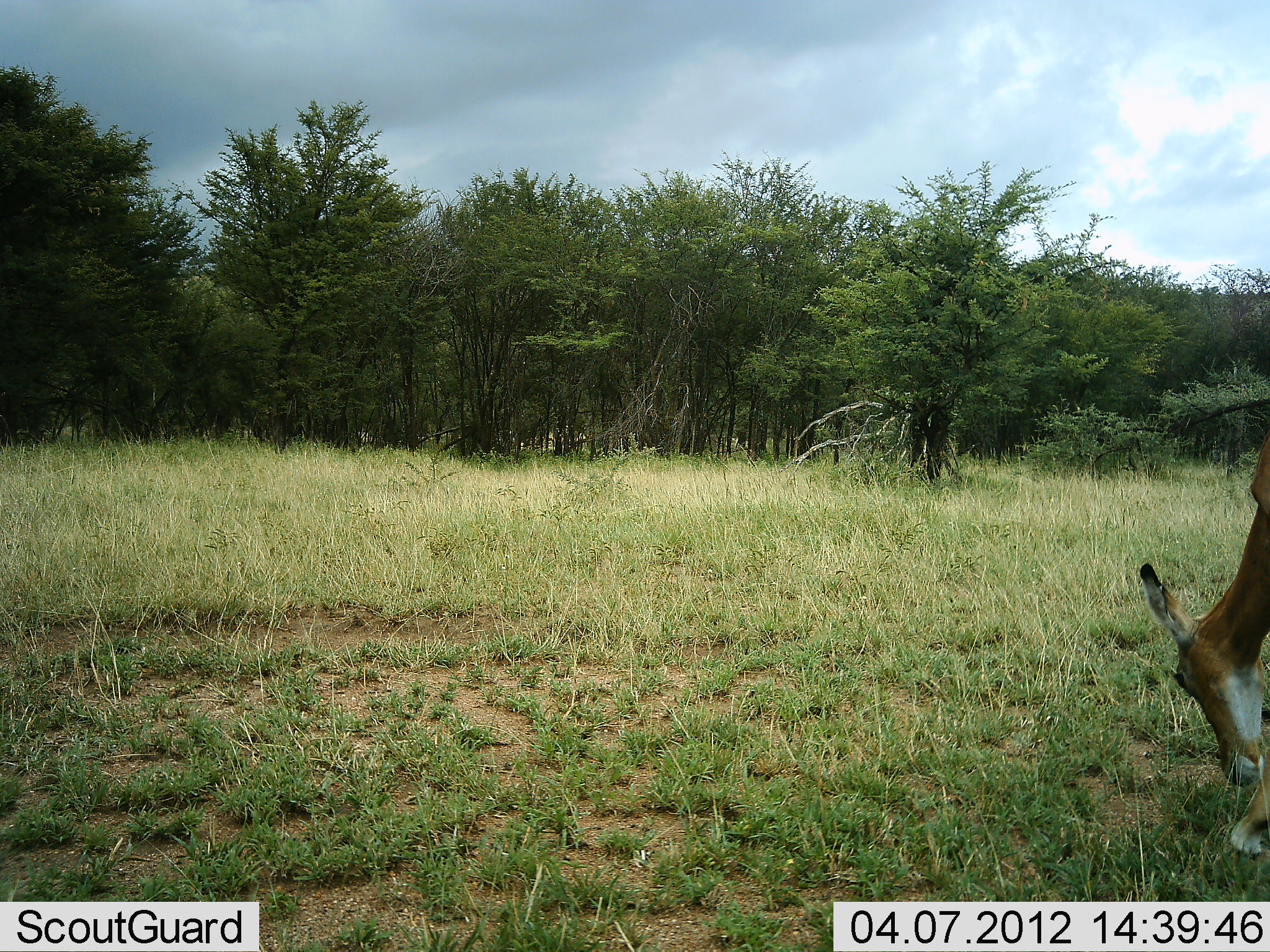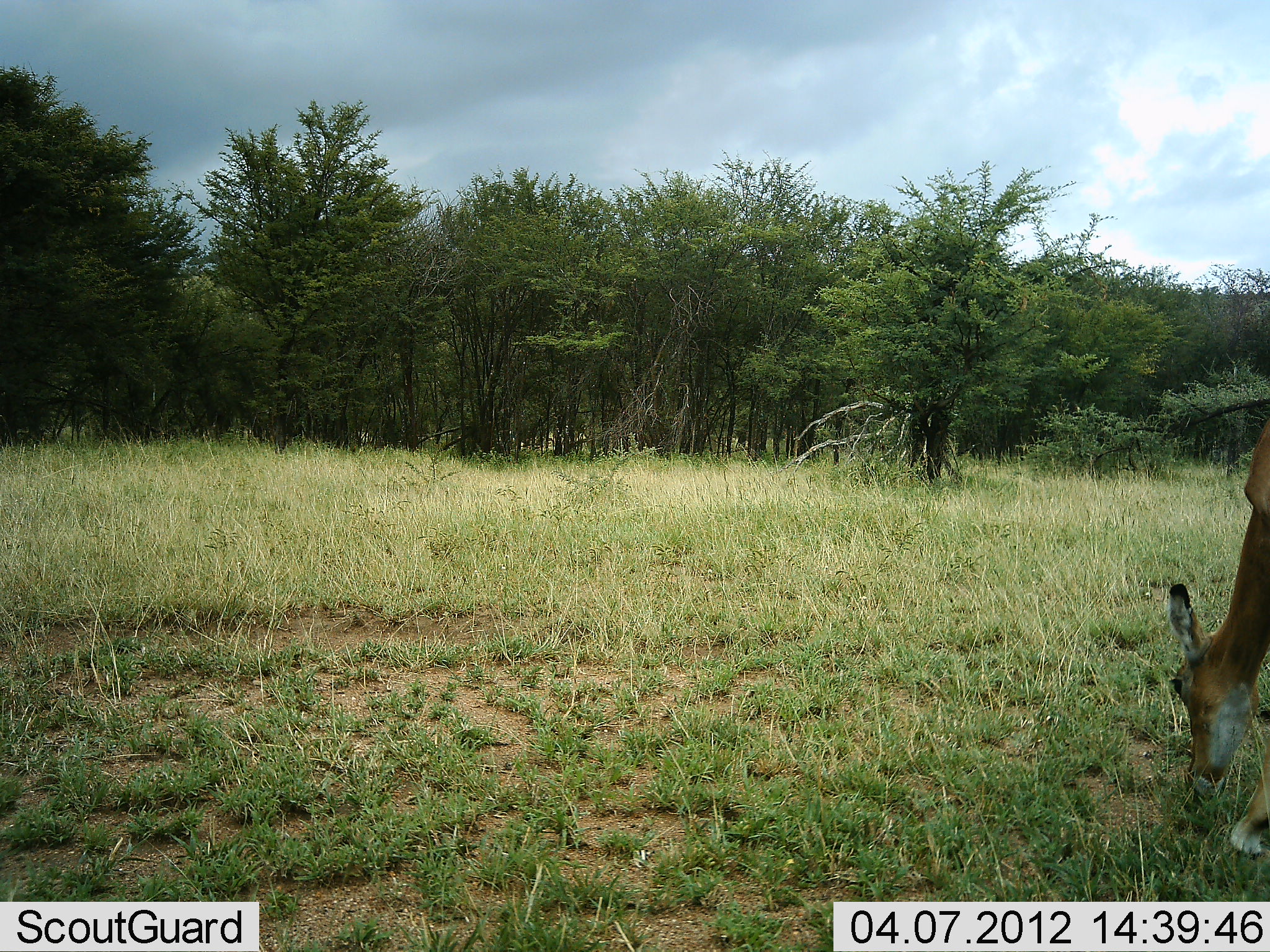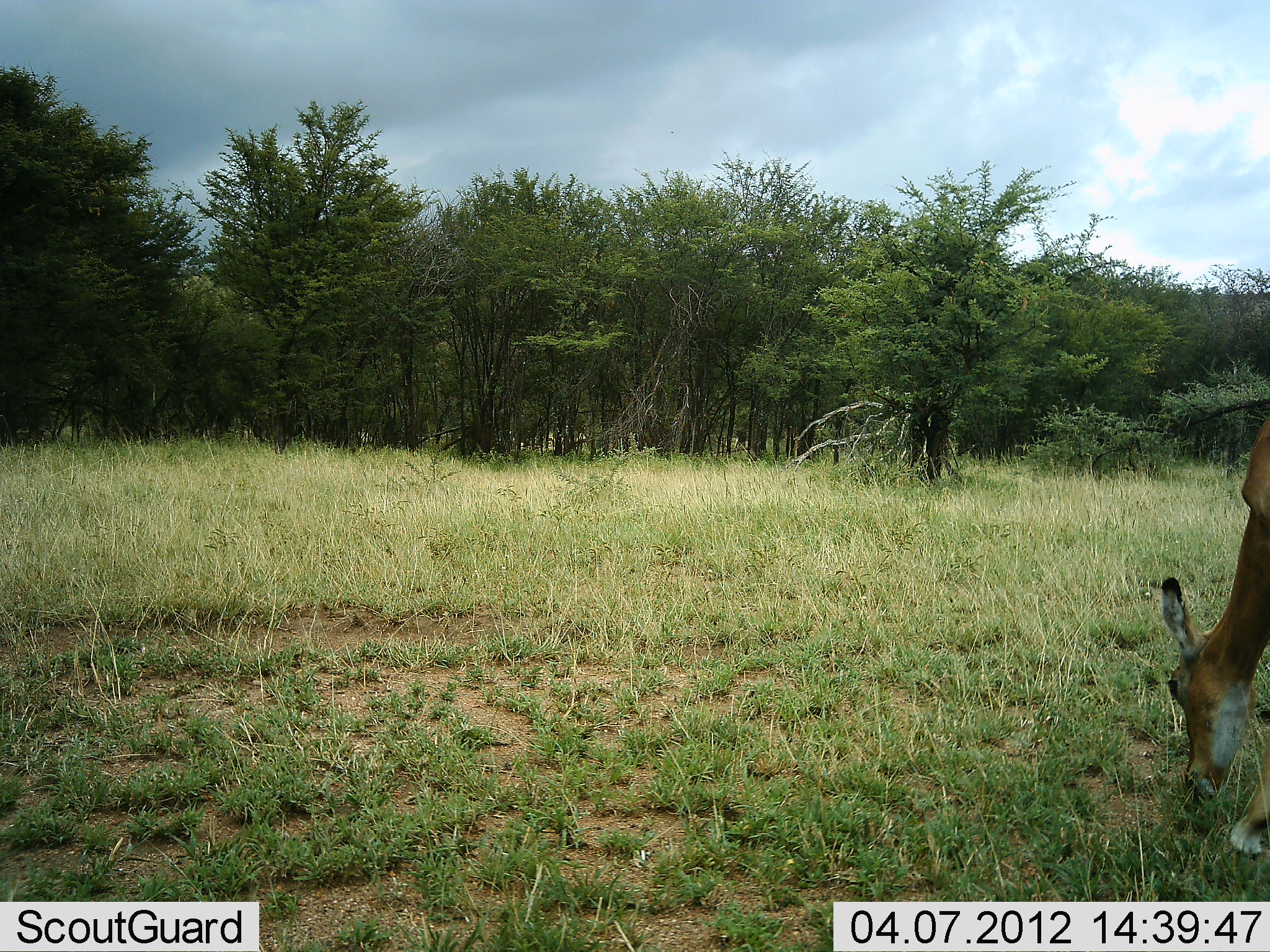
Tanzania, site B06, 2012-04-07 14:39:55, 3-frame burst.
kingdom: Animalia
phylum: Chordata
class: Mammalia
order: Artiodactyla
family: Bovidae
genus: Aepyceros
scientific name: Aepyceros melampus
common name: impala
Impala (Aepyceros melampus), count 1. Behavior (volunteer vote fractions): standing 38%, resting 0%, moving 0%, interacting 0%. Young present (vote fraction): 0%. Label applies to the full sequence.